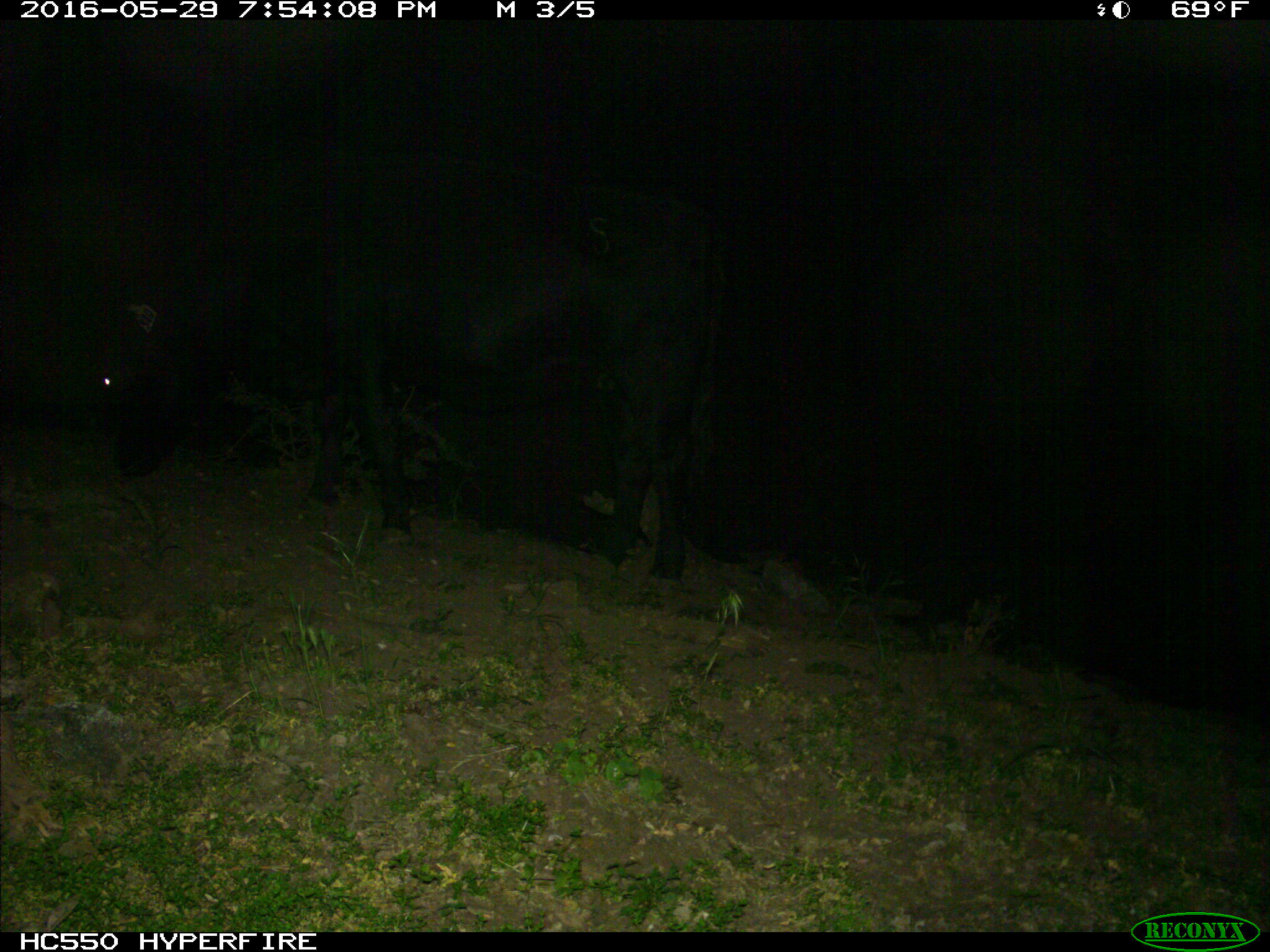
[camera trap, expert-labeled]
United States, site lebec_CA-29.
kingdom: Animalia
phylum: Chordata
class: Mammalia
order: Artiodactyla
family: Bovidae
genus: Bos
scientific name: Bos taurus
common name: domestic cow